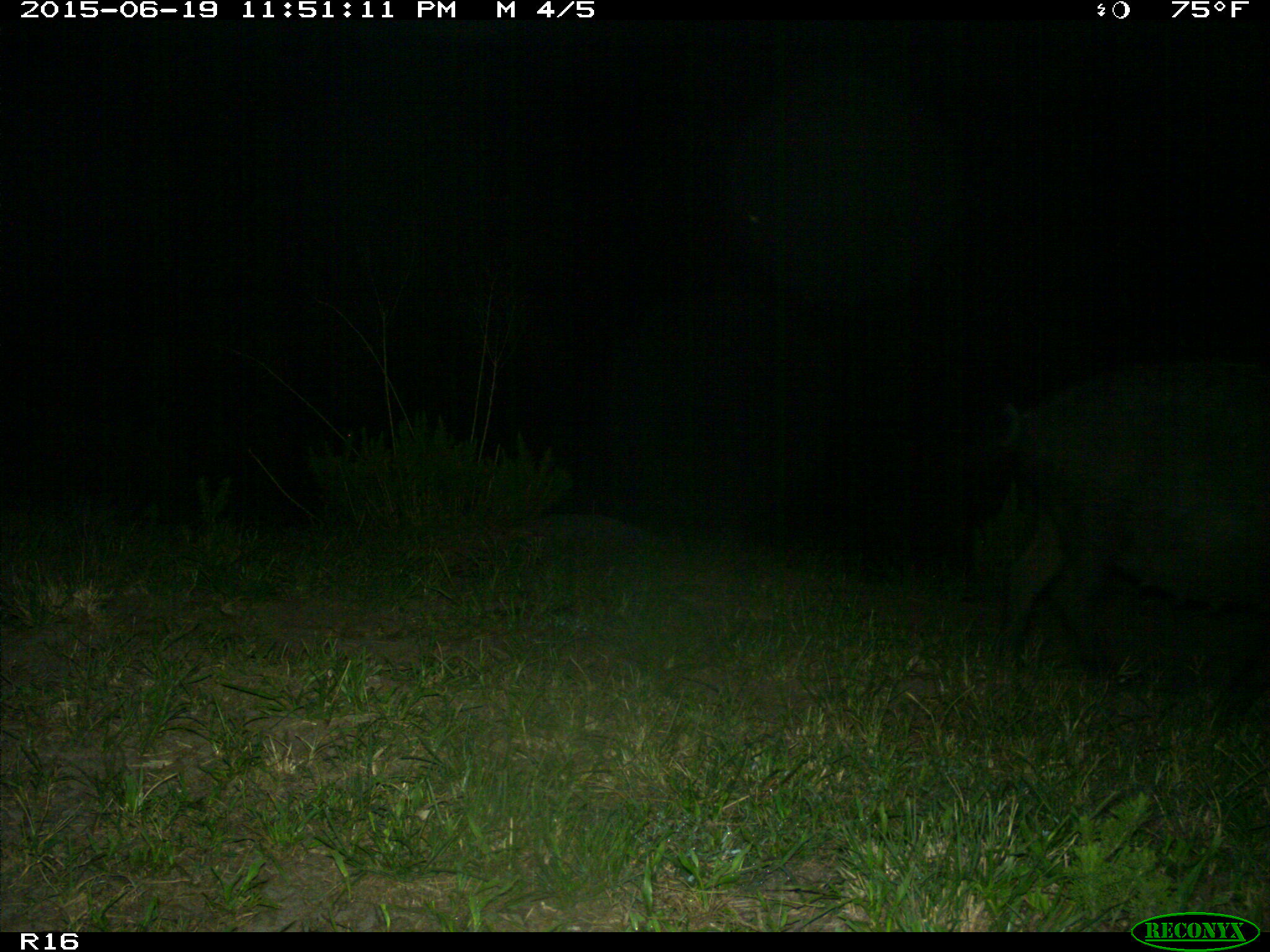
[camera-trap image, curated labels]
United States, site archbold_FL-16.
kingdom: Animalia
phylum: Chordata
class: Mammalia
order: Artiodactyla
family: Suidae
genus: Sus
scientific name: Sus scrofa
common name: wild boar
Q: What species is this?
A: Sus scrofa (wild boar).